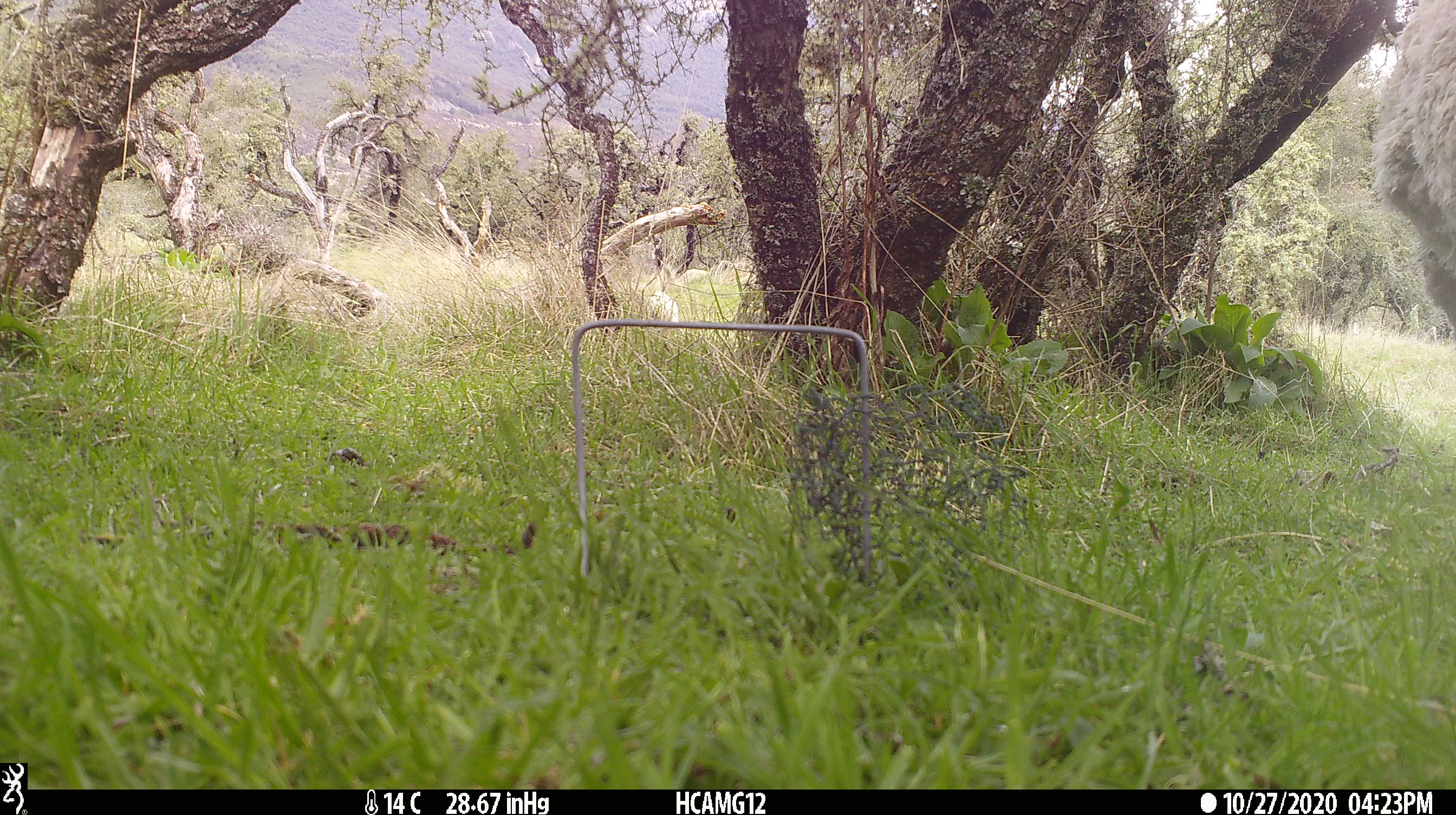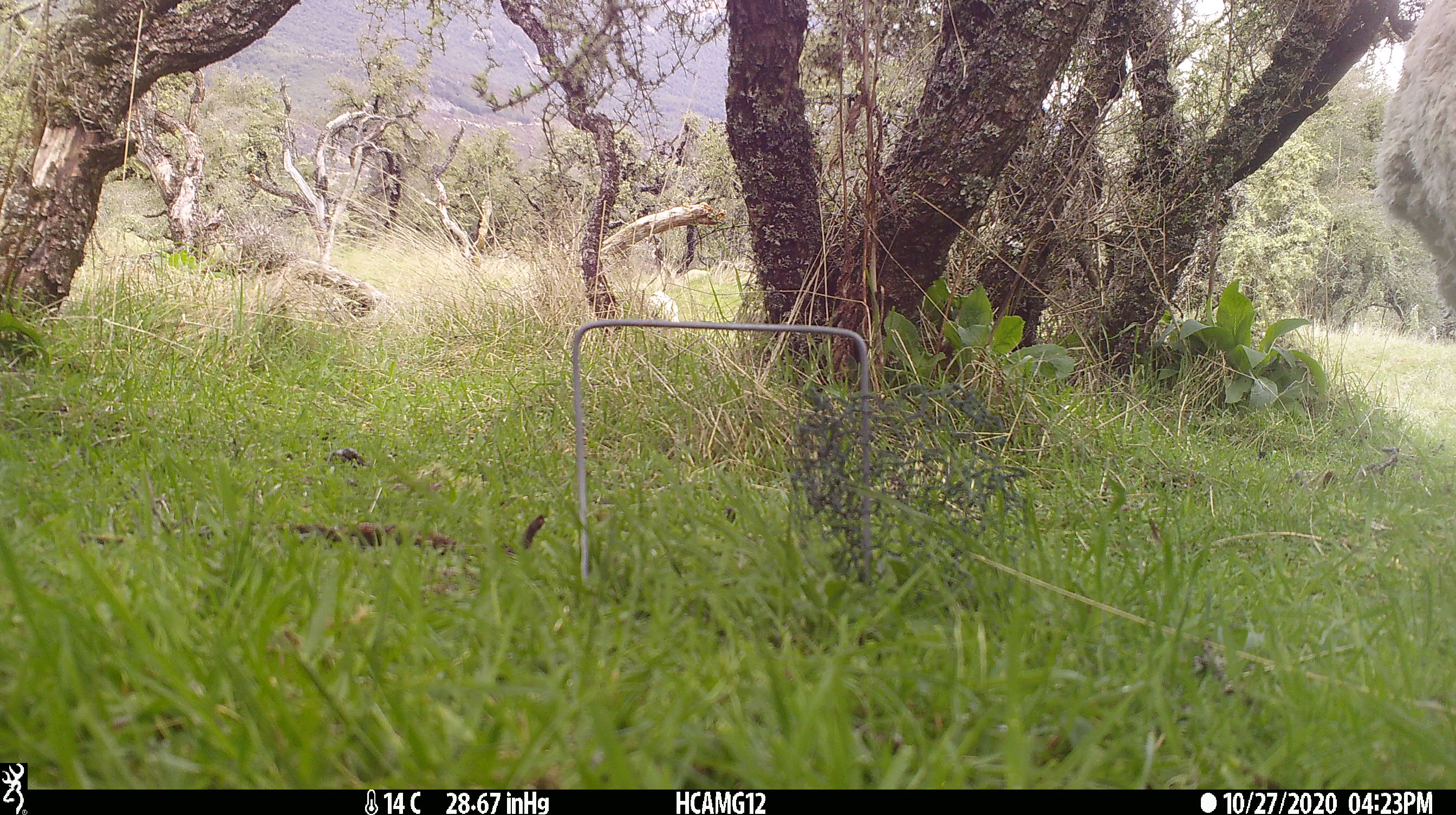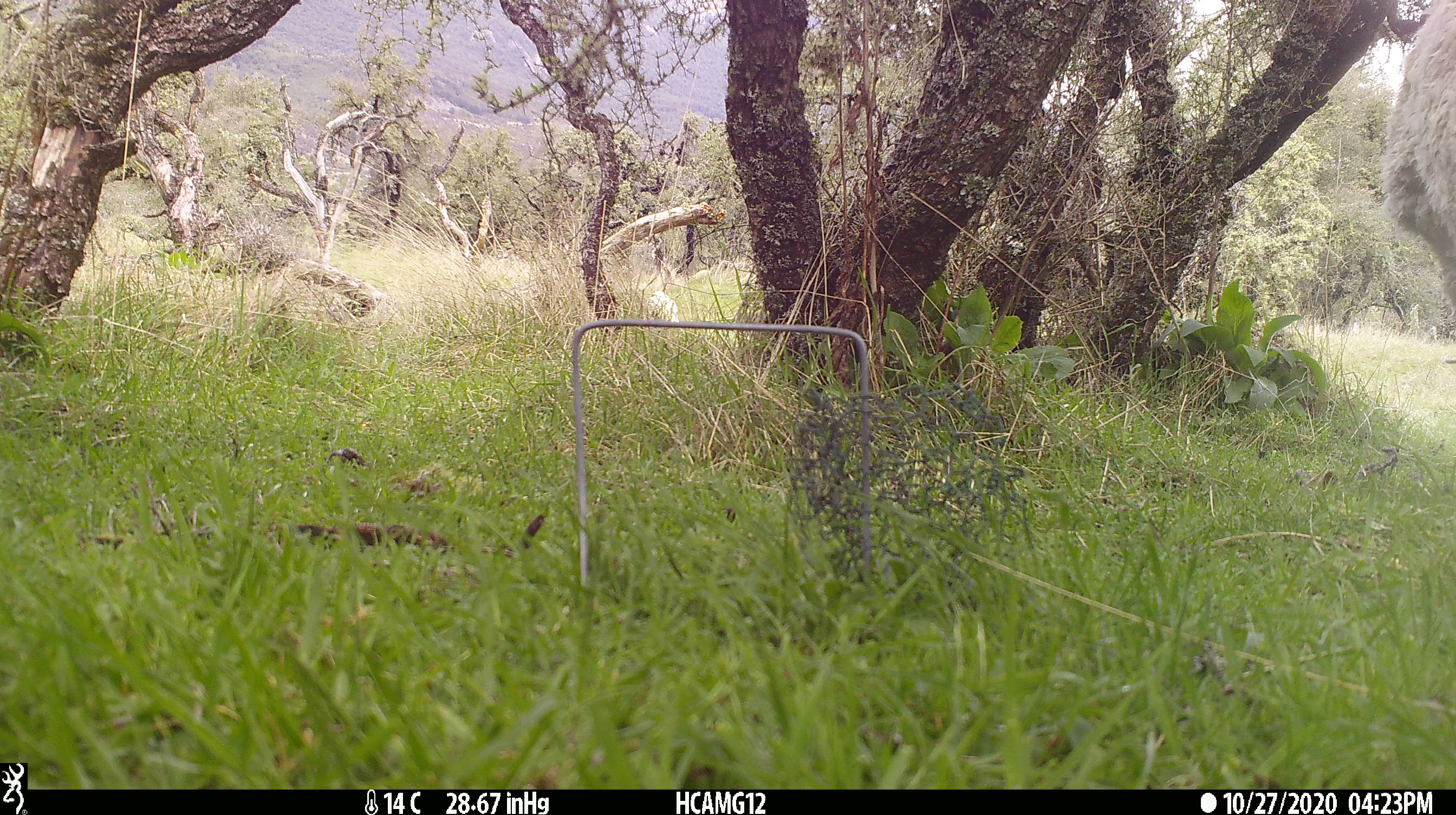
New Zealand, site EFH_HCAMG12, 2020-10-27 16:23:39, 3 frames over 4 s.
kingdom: Animalia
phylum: Chordata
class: Mammalia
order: Artiodactyla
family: Bovidae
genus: Ovis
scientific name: Ovis aries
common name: domestic sheep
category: sheep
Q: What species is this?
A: Sheep (domestic sheep) (Ovis aries).